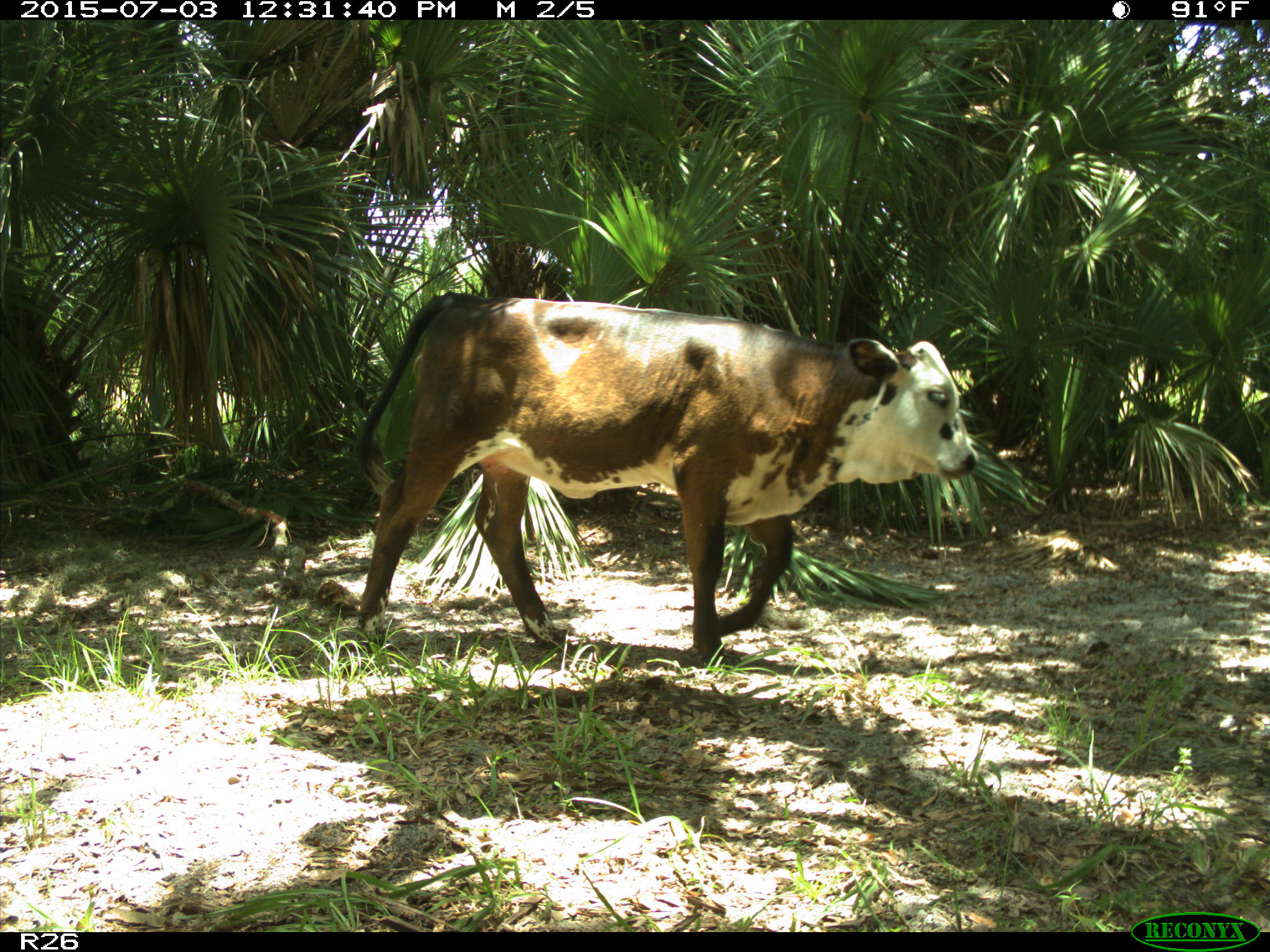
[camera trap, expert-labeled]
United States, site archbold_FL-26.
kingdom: Animalia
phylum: Chordata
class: Mammalia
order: Artiodactyla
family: Bovidae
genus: Bos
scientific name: Bos taurus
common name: domestic cow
Bos taurus (domestic cow).